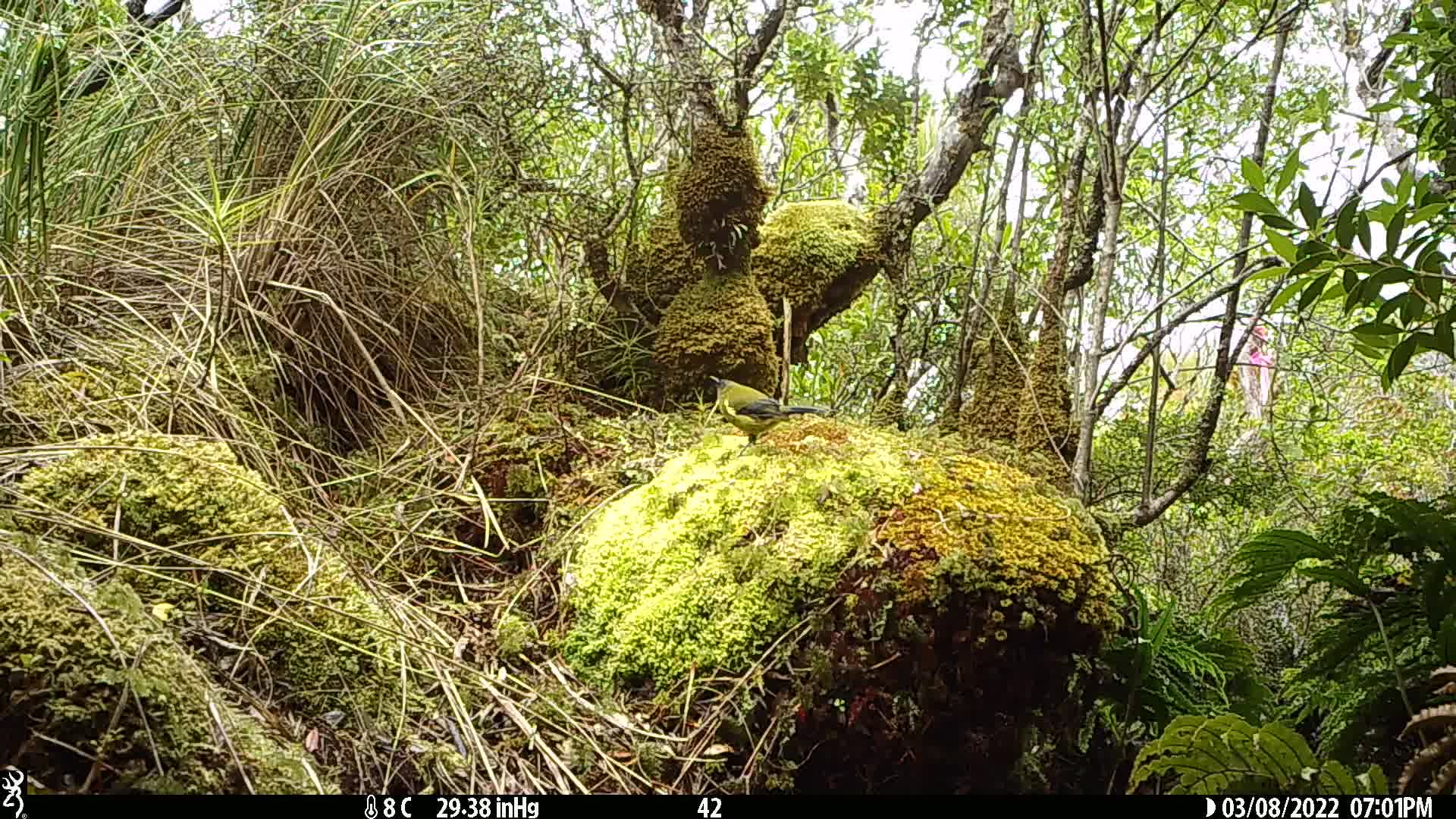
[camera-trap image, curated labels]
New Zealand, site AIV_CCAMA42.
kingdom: Animalia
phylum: Chordata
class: Aves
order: Passeriformes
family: Meliphagidae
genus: Anthornis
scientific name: Anthornis melanura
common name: new zealand bellbird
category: bellbird